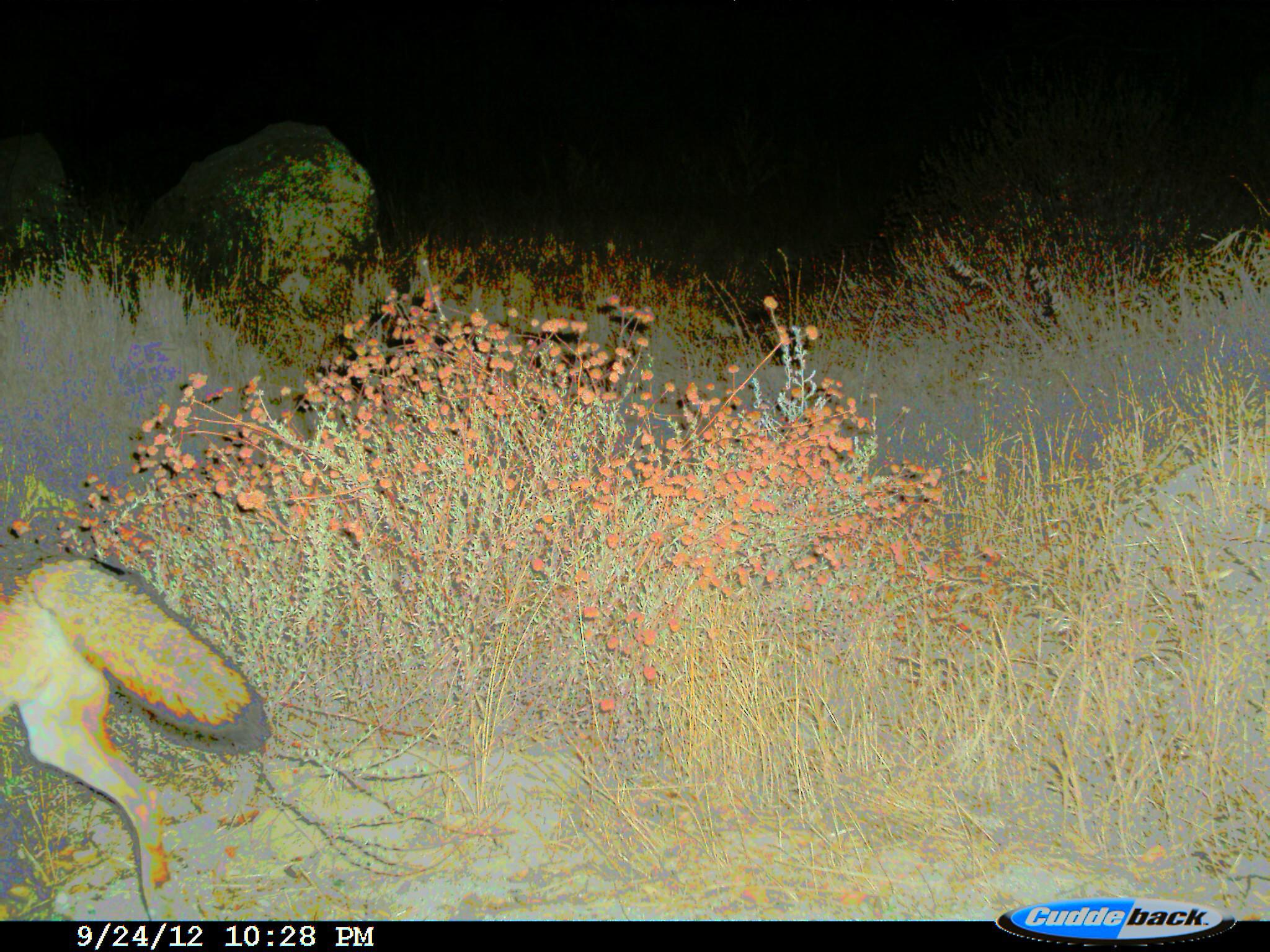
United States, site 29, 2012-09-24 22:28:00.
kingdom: Animalia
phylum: Chordata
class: Mammalia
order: Carnivora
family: Canidae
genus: Canis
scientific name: Canis latrans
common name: coyote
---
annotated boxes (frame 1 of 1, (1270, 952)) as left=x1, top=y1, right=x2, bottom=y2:
coyote: left=0, top=529, right=270, bottom=921